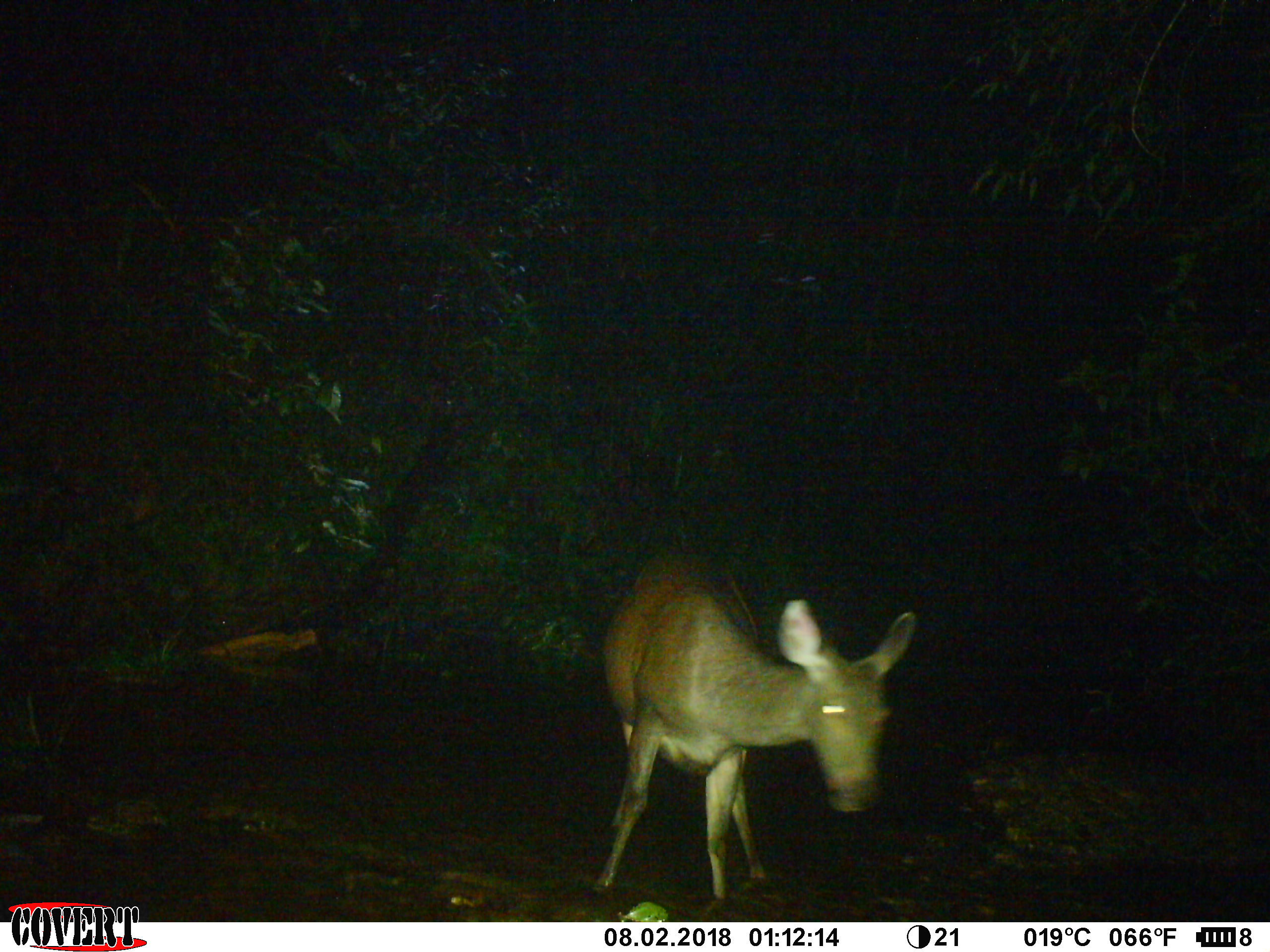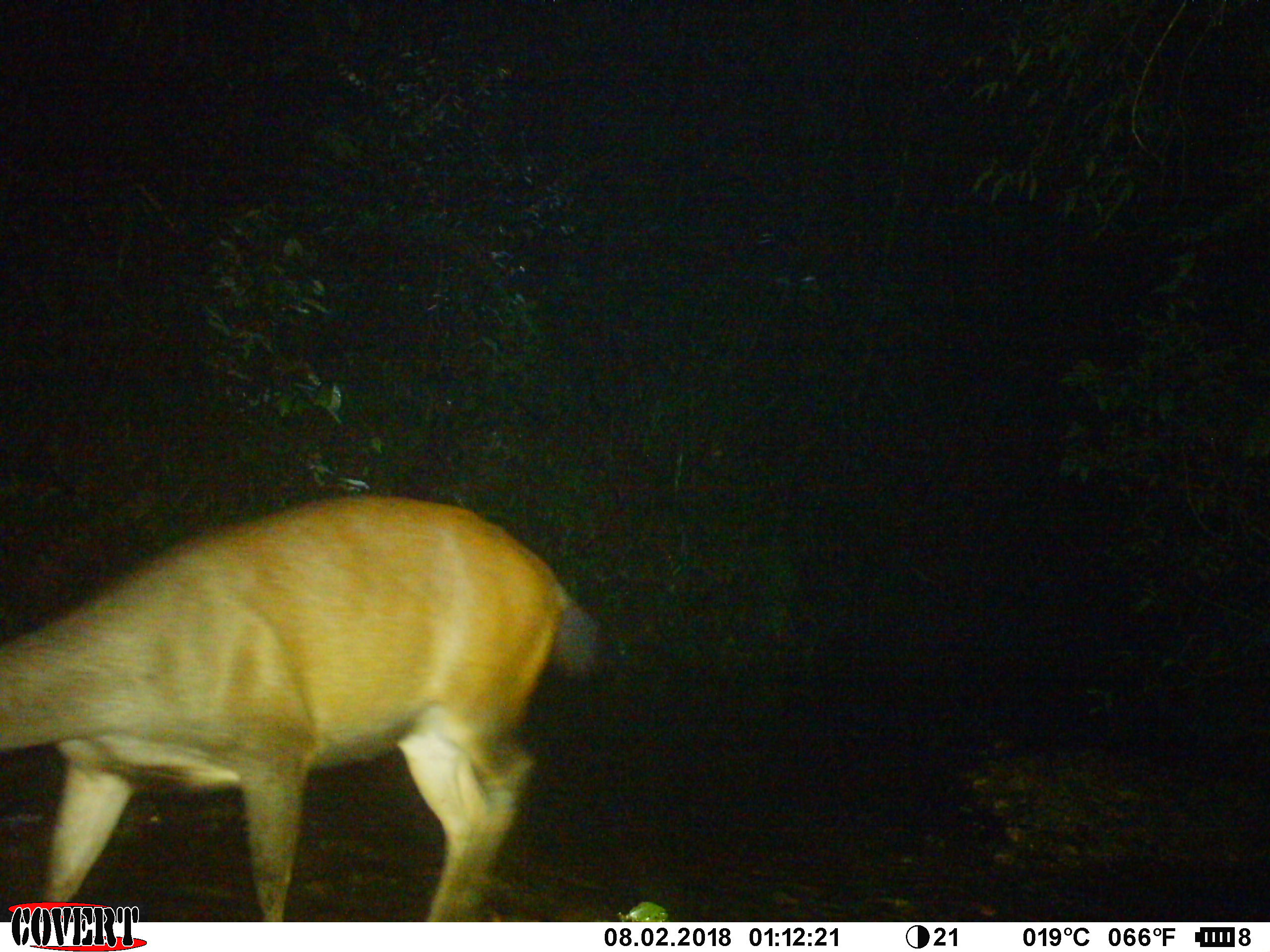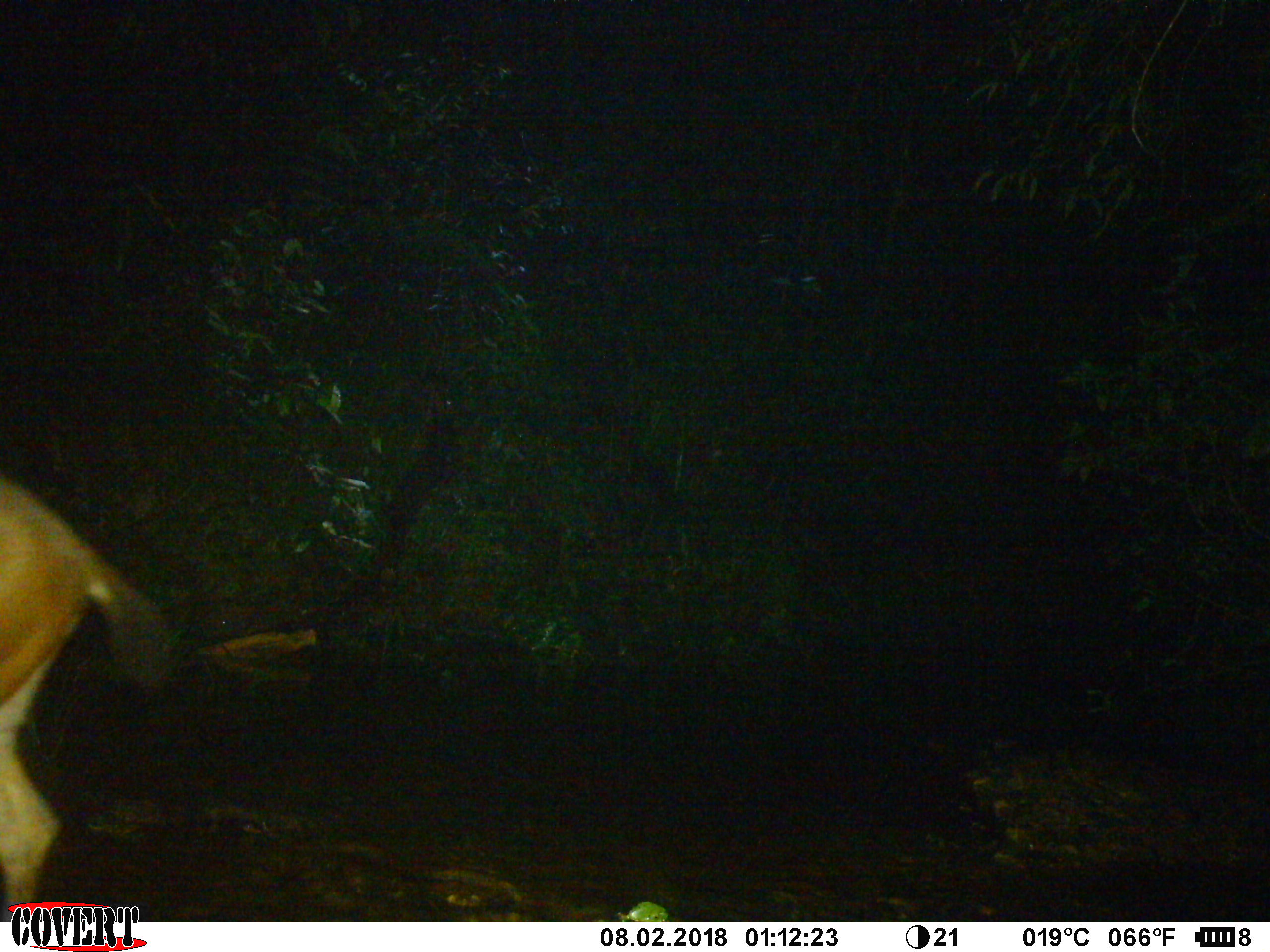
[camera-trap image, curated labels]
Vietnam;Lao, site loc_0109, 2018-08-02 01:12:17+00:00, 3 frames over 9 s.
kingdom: Animalia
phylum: Chordata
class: Mammalia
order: Artiodactyla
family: Cervidae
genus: Rusa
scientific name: Rusa unicolor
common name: sambar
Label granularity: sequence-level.